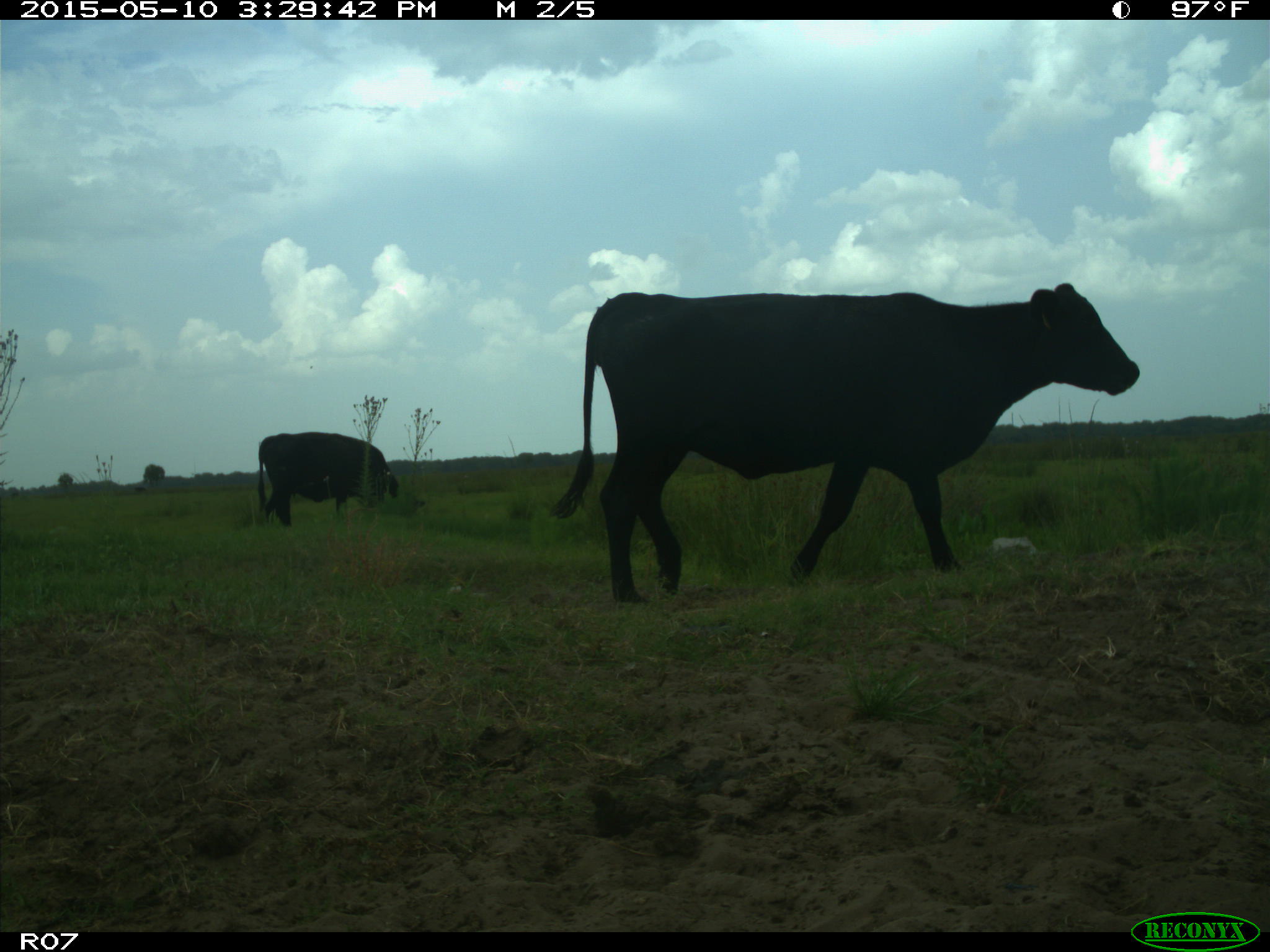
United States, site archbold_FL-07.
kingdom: Animalia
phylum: Chordata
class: Mammalia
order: Artiodactyla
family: Bovidae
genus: Bos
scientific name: Bos taurus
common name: domestic cow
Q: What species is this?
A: Bos taurus (domestic cow).